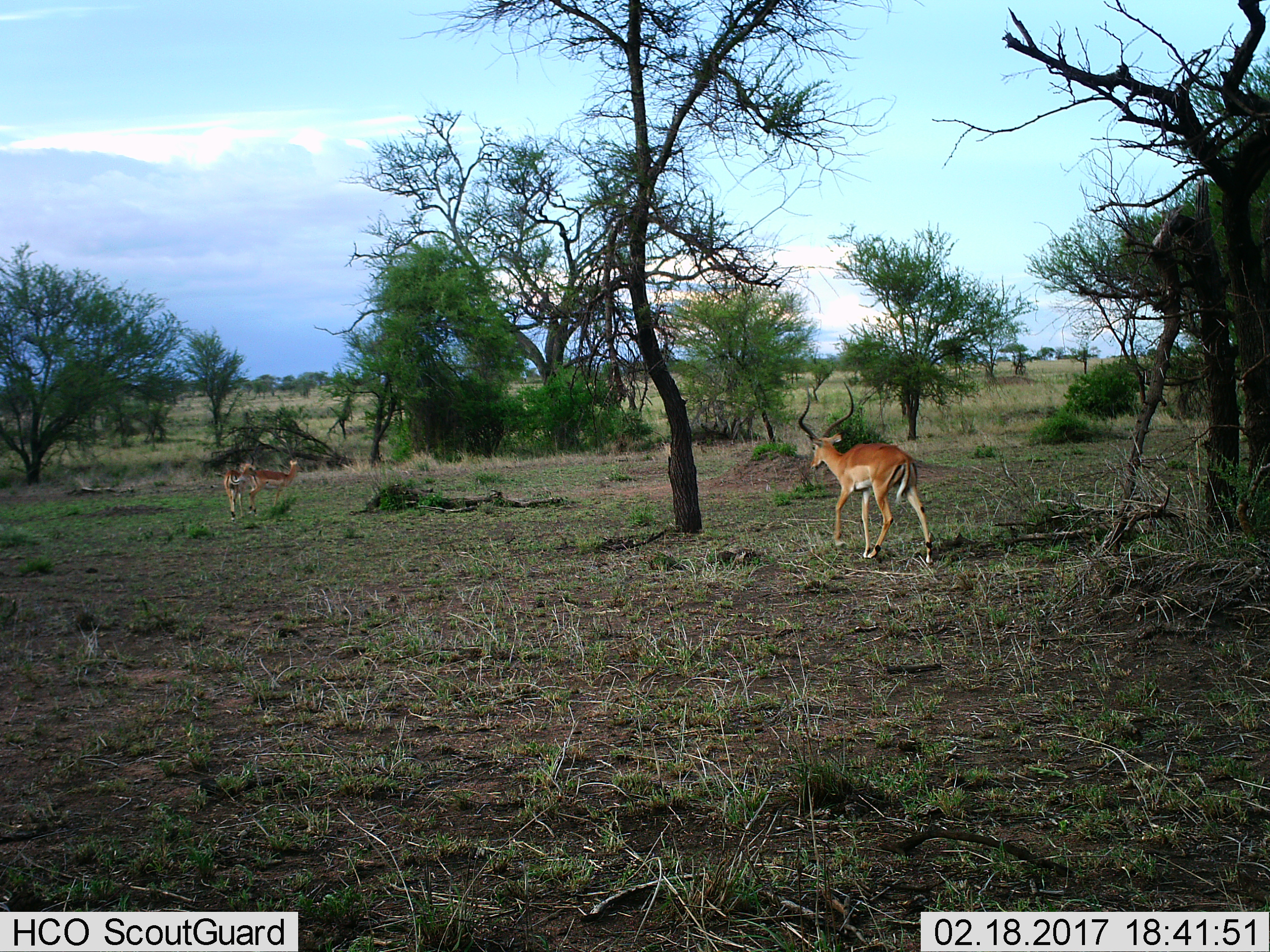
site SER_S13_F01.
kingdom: Animalia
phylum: Chordata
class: Mammalia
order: Artiodactyla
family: Bovidae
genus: Aepyceros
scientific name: Aepyceros melampus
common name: impala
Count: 3.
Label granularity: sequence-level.